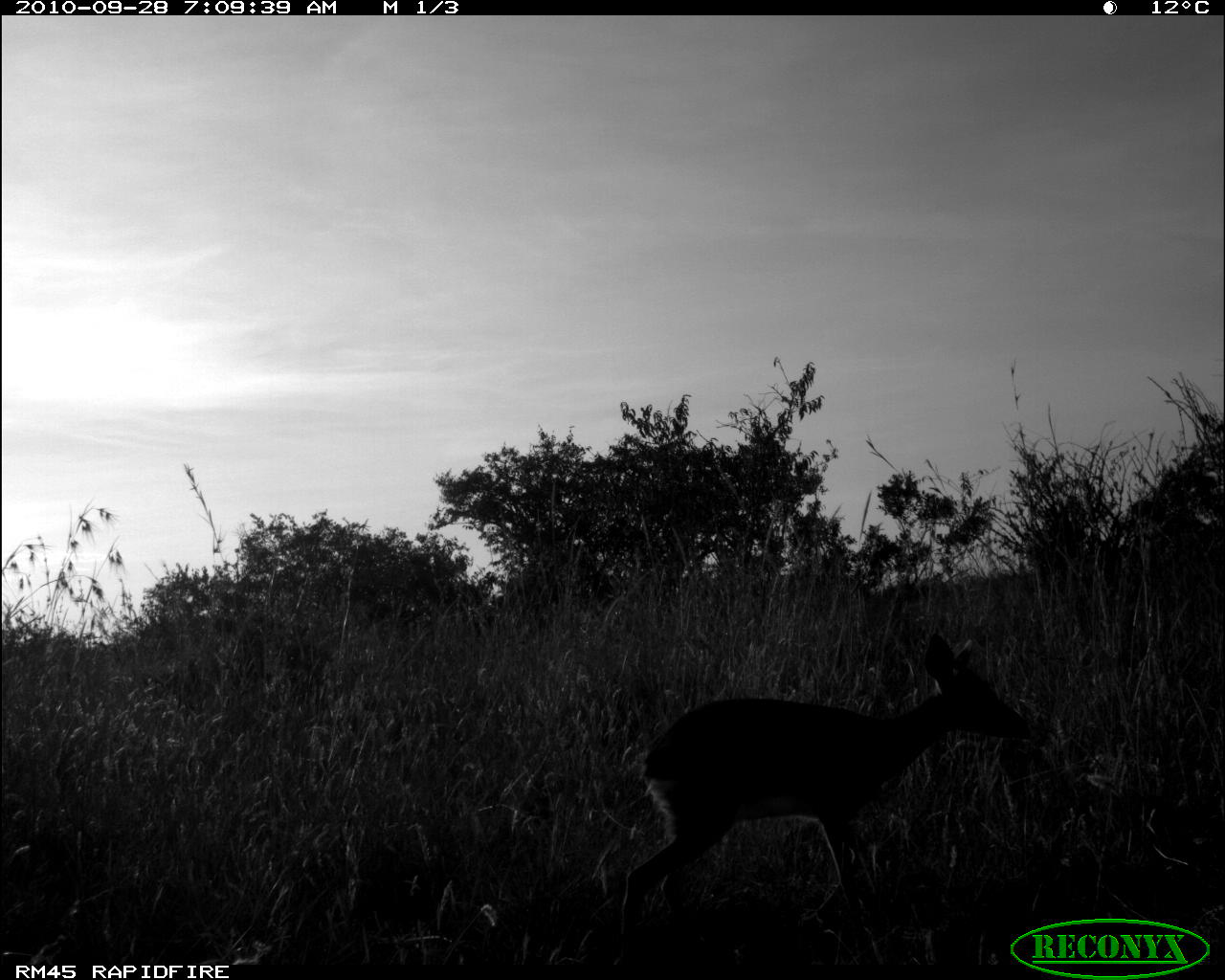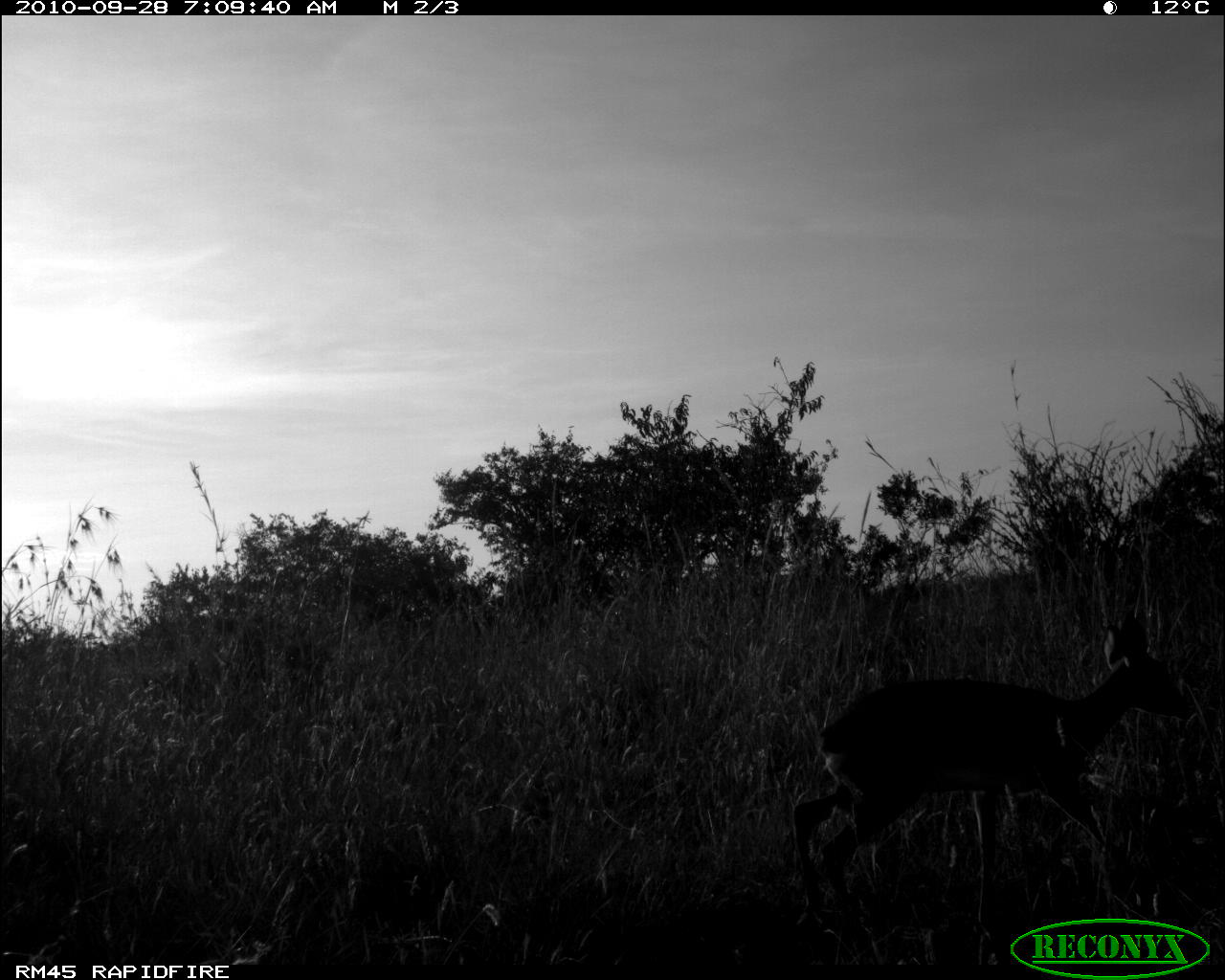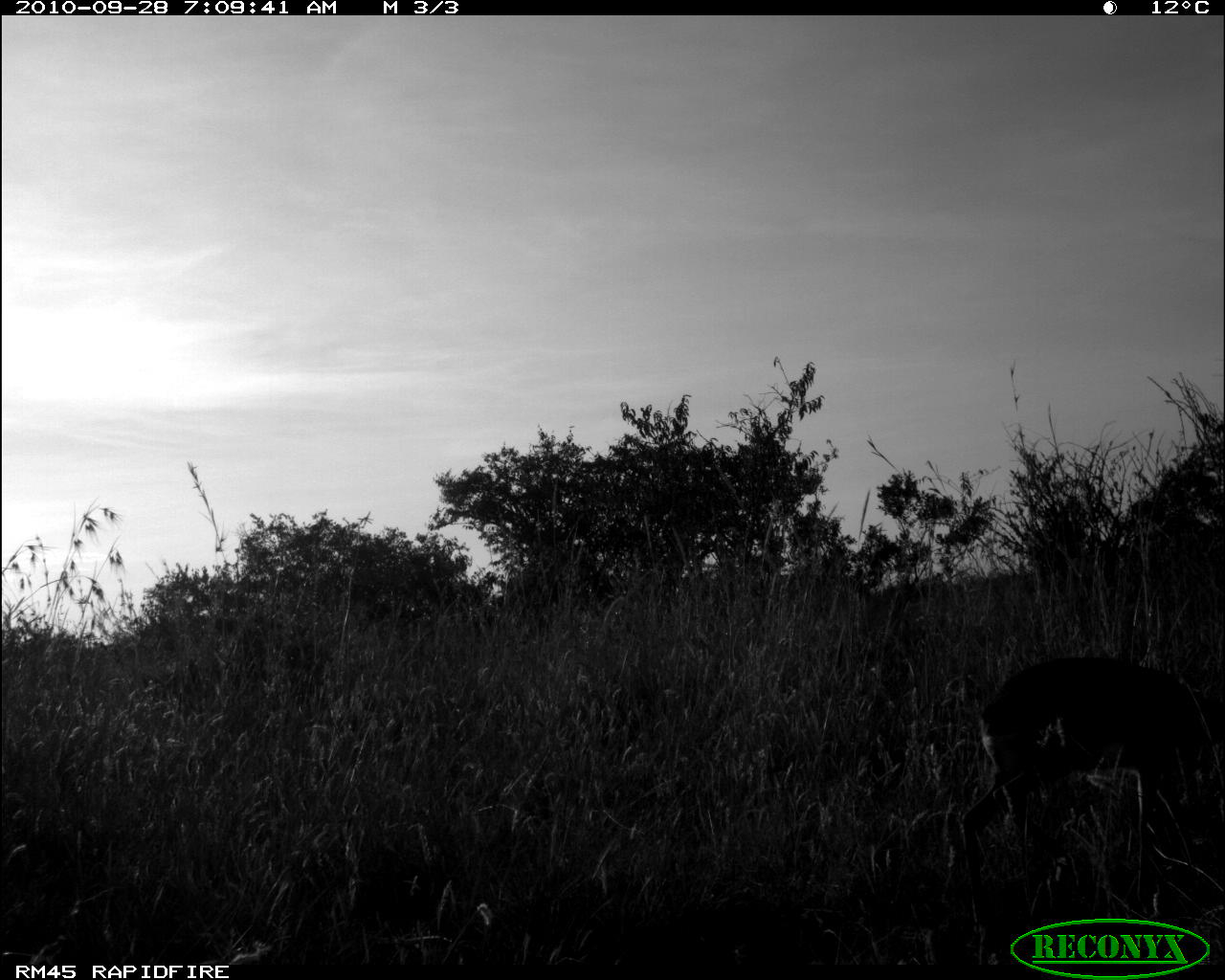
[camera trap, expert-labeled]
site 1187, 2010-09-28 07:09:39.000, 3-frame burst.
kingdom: Animalia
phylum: Chordata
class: Mammalia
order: Artiodactyla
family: Bovidae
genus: Madoqua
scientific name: Madoqua guentheri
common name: günther's dik-dik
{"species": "Madoqua guentheri (günther's dik-dik)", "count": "1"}